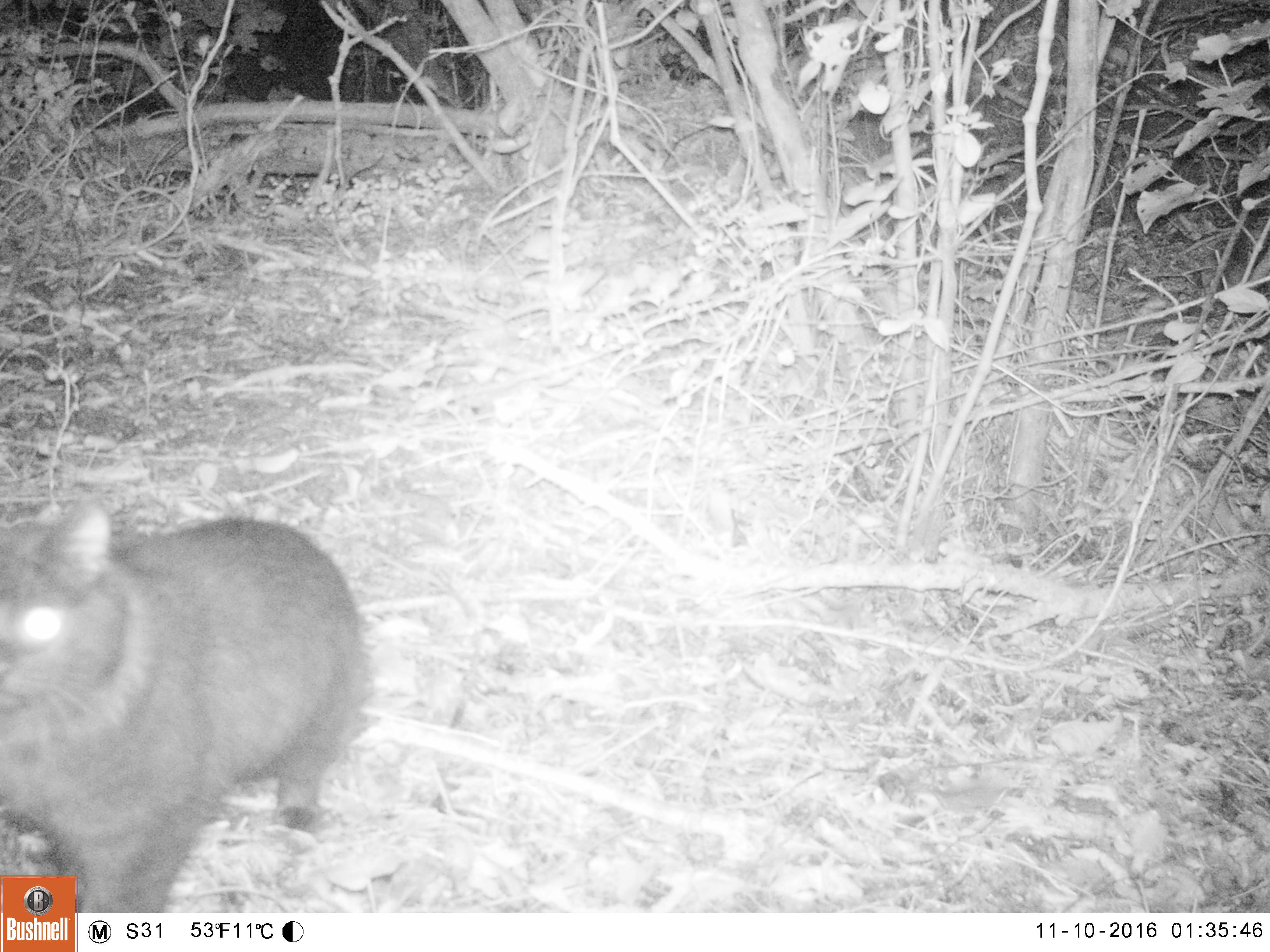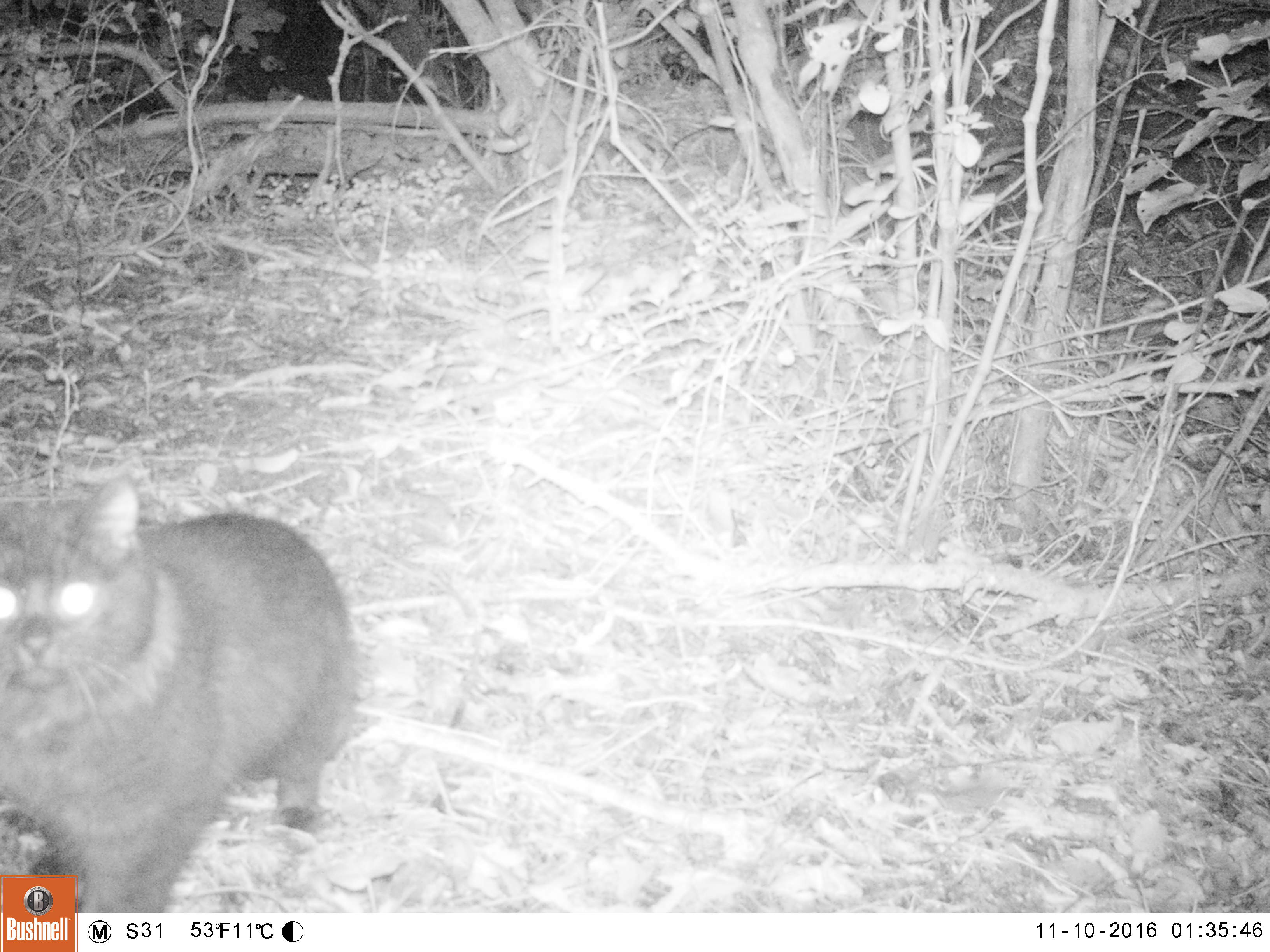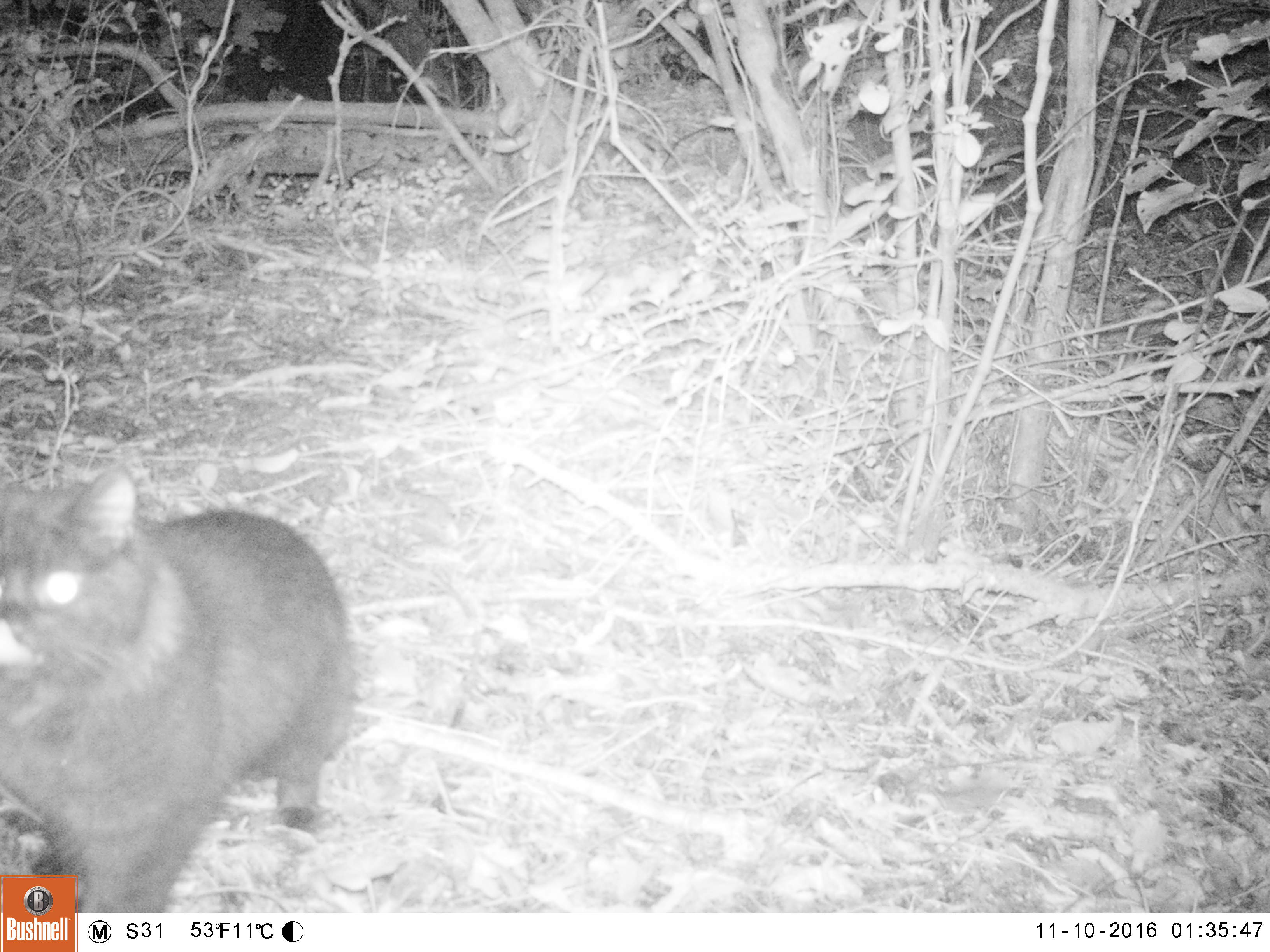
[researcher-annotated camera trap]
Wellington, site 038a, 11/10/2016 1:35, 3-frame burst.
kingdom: Animalia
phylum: Chordata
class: Mammalia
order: Carnivora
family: Felidae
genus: Felis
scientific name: Felis catus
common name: cat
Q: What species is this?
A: Cat (Felis catus).